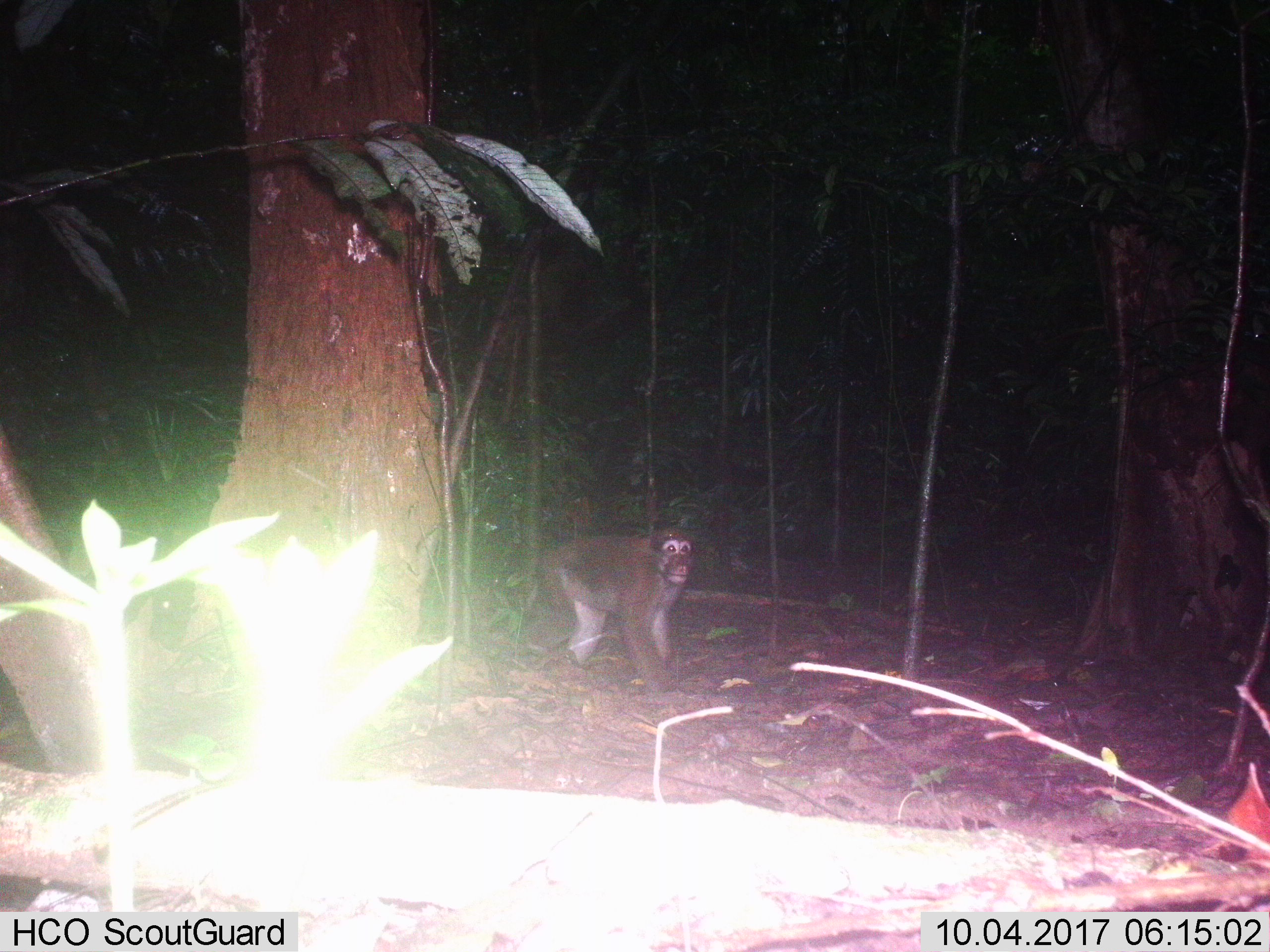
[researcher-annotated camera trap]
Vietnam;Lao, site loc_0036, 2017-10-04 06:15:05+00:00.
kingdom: Animalia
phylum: Chordata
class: Mammalia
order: Primates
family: Cercopithecidae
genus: Macaca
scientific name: Macaca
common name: macaque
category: unidentified macaque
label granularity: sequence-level